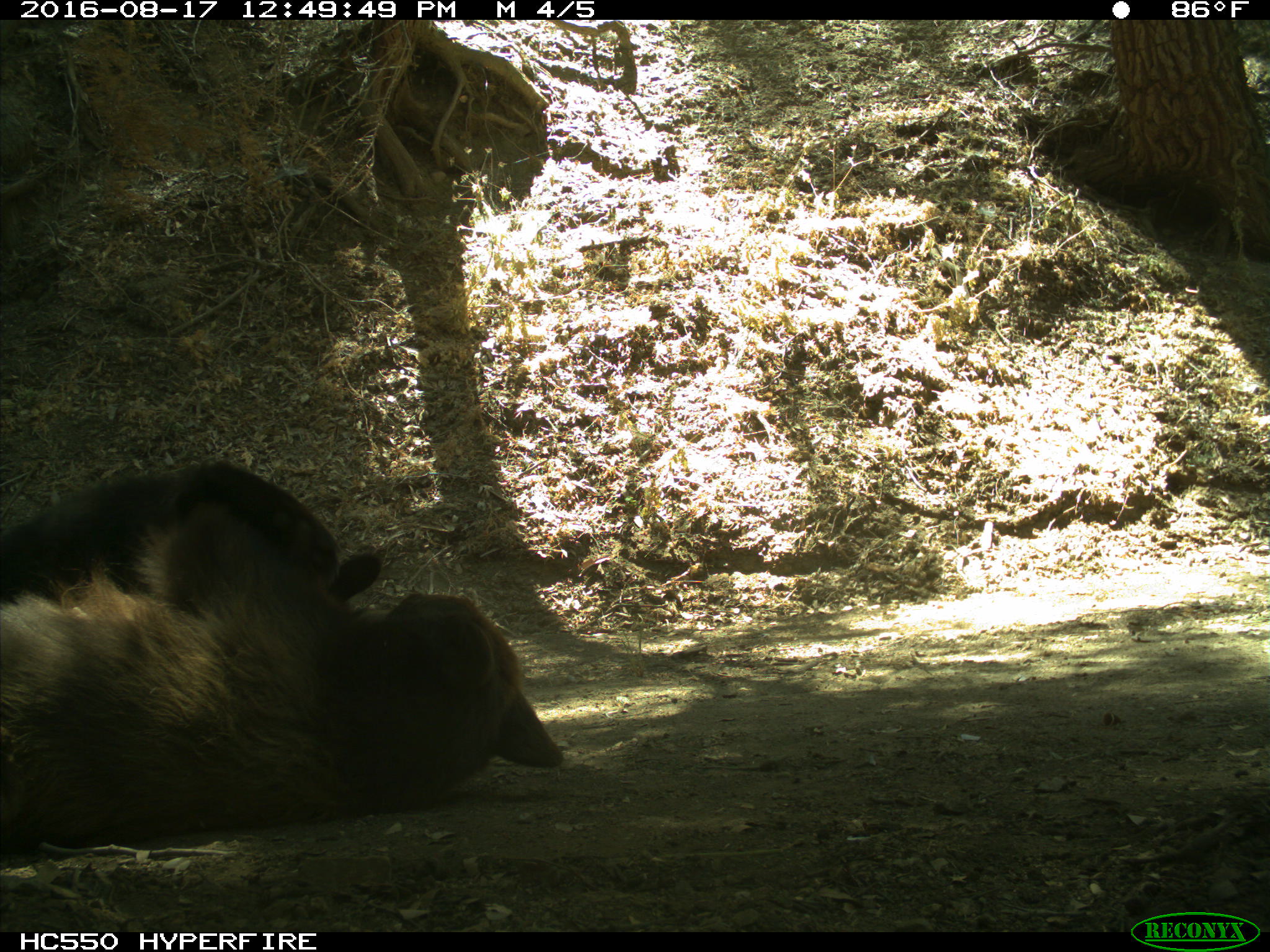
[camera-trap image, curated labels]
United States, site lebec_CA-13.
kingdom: Animalia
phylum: Chordata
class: Mammalia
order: Carnivora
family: Ursidae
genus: Ursus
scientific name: Ursus americanus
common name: american black bear